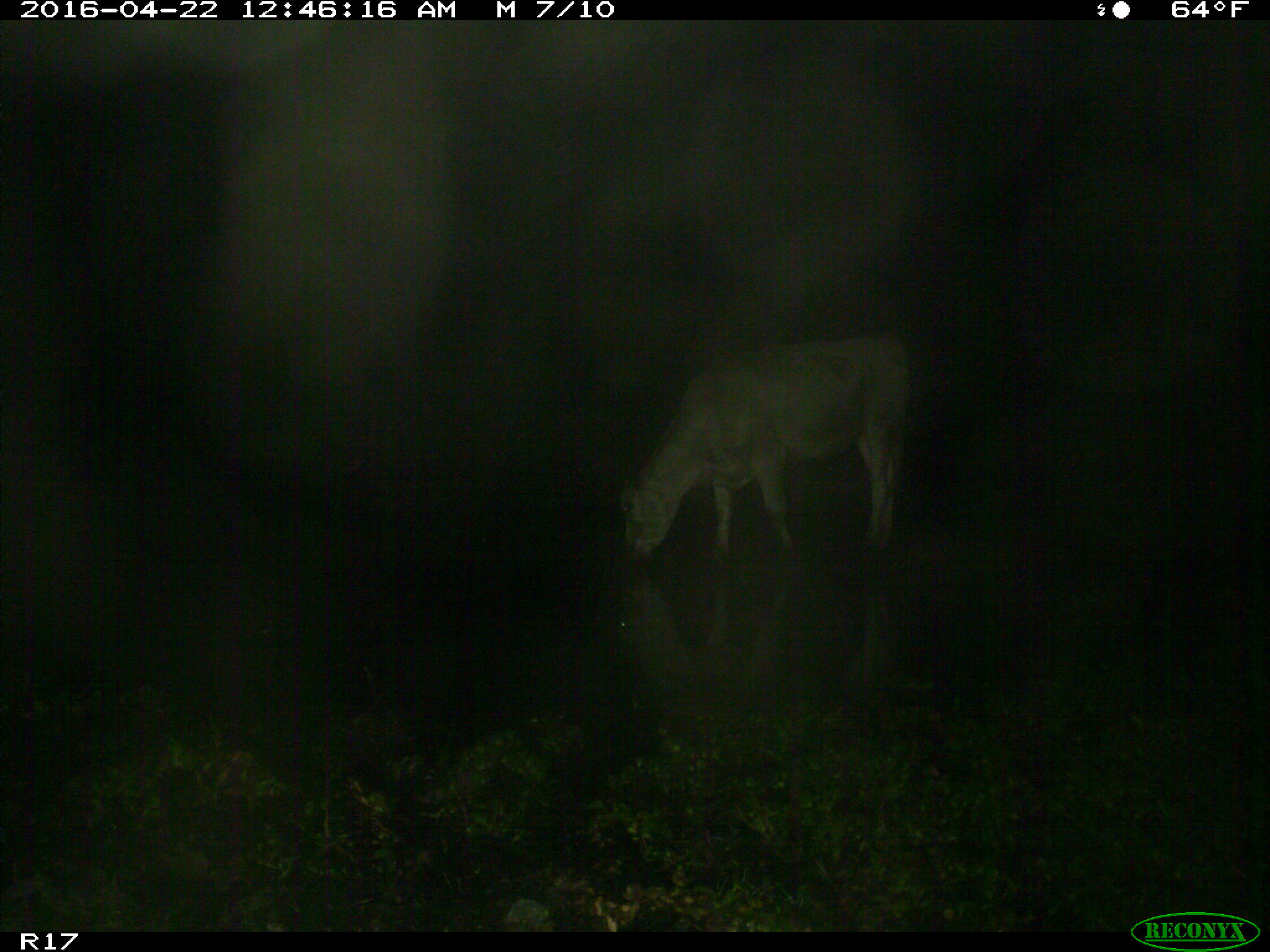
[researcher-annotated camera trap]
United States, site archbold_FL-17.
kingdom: Animalia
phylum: Chordata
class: Mammalia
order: Artiodactyla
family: Bovidae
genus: Bos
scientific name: Bos taurus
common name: domestic cow